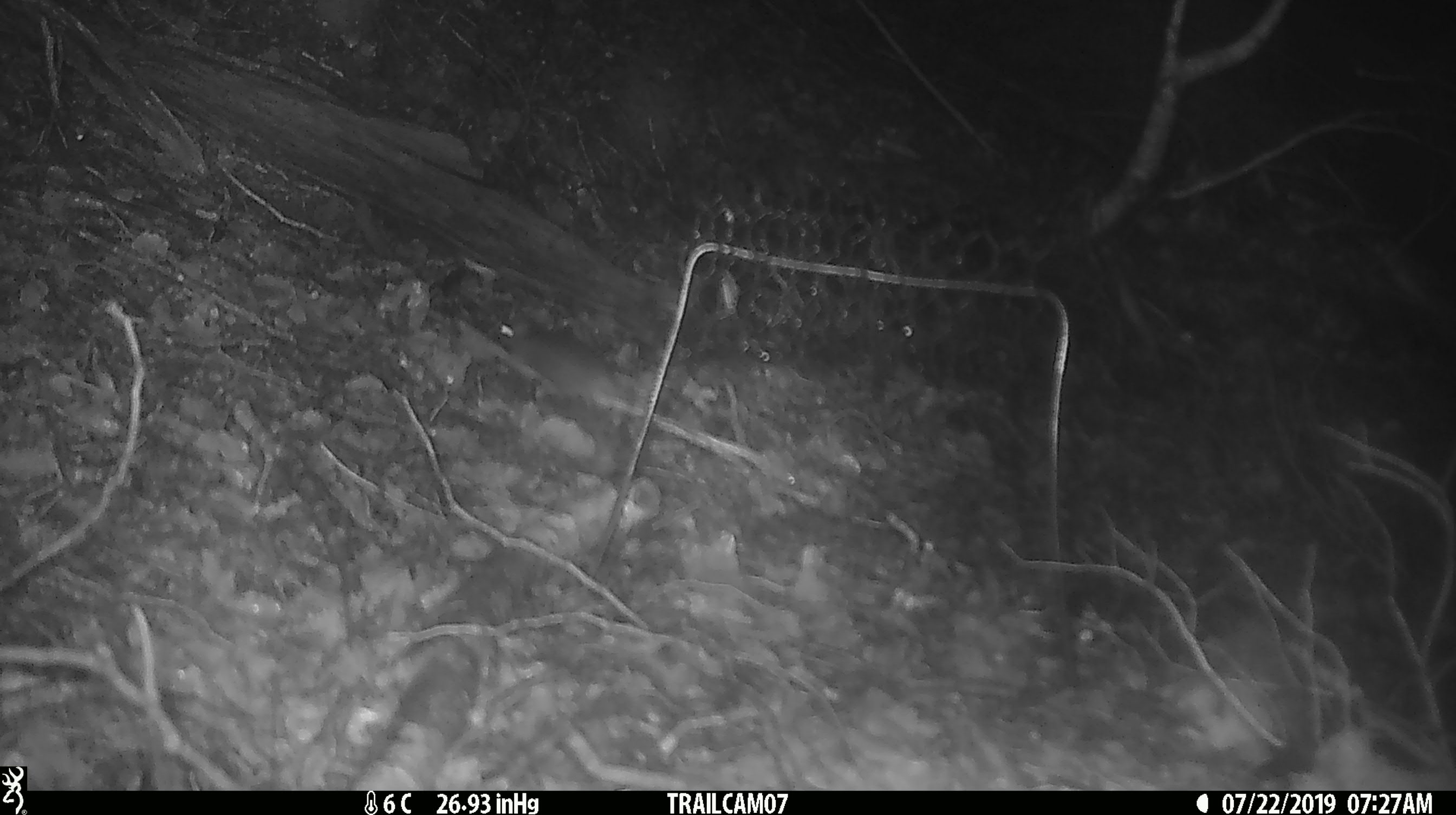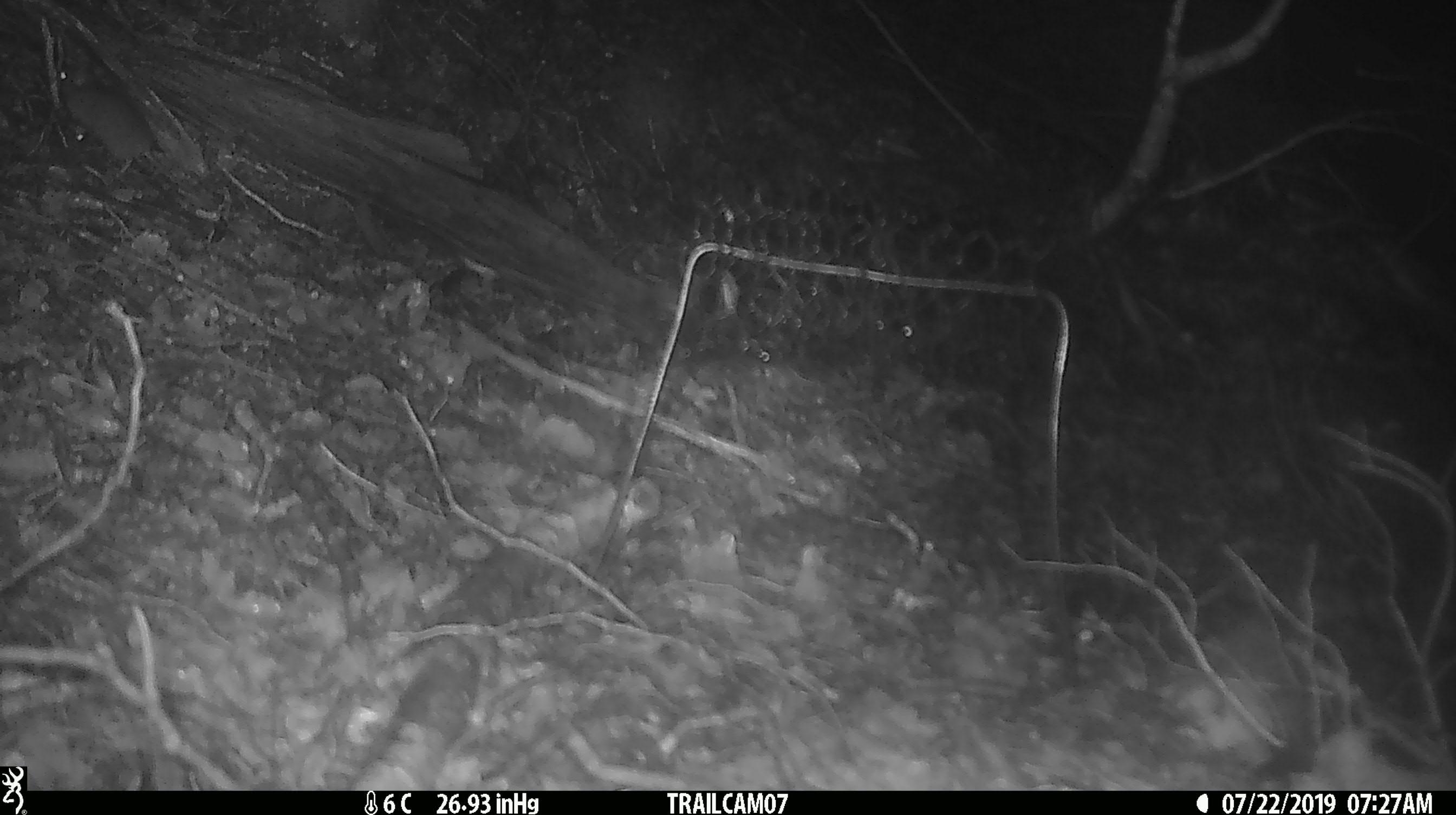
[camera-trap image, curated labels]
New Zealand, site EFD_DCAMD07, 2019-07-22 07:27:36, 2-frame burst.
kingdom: Animalia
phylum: Chordata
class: Mammalia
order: Rodentia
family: Muridae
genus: Mus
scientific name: Mus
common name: mouse